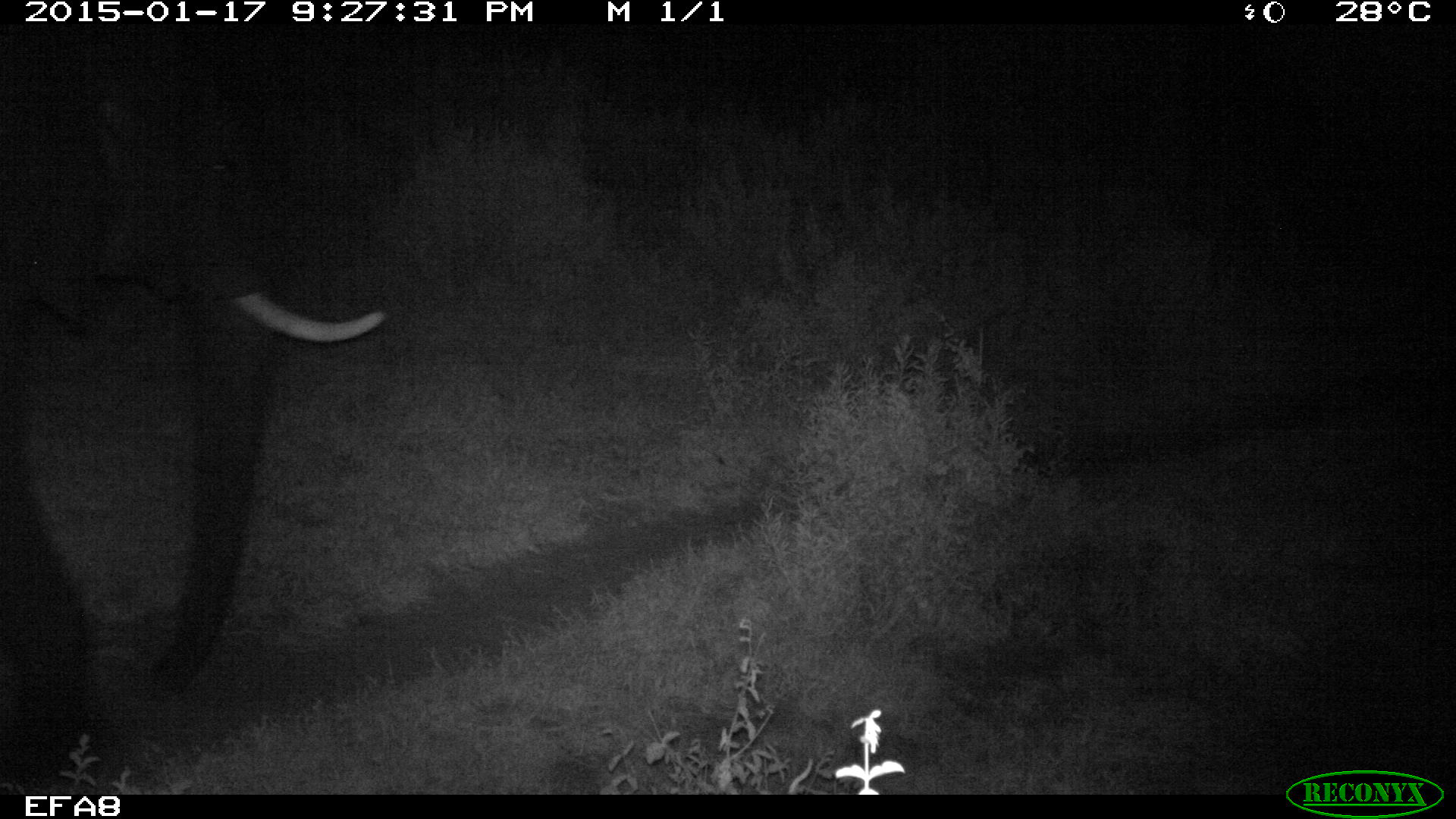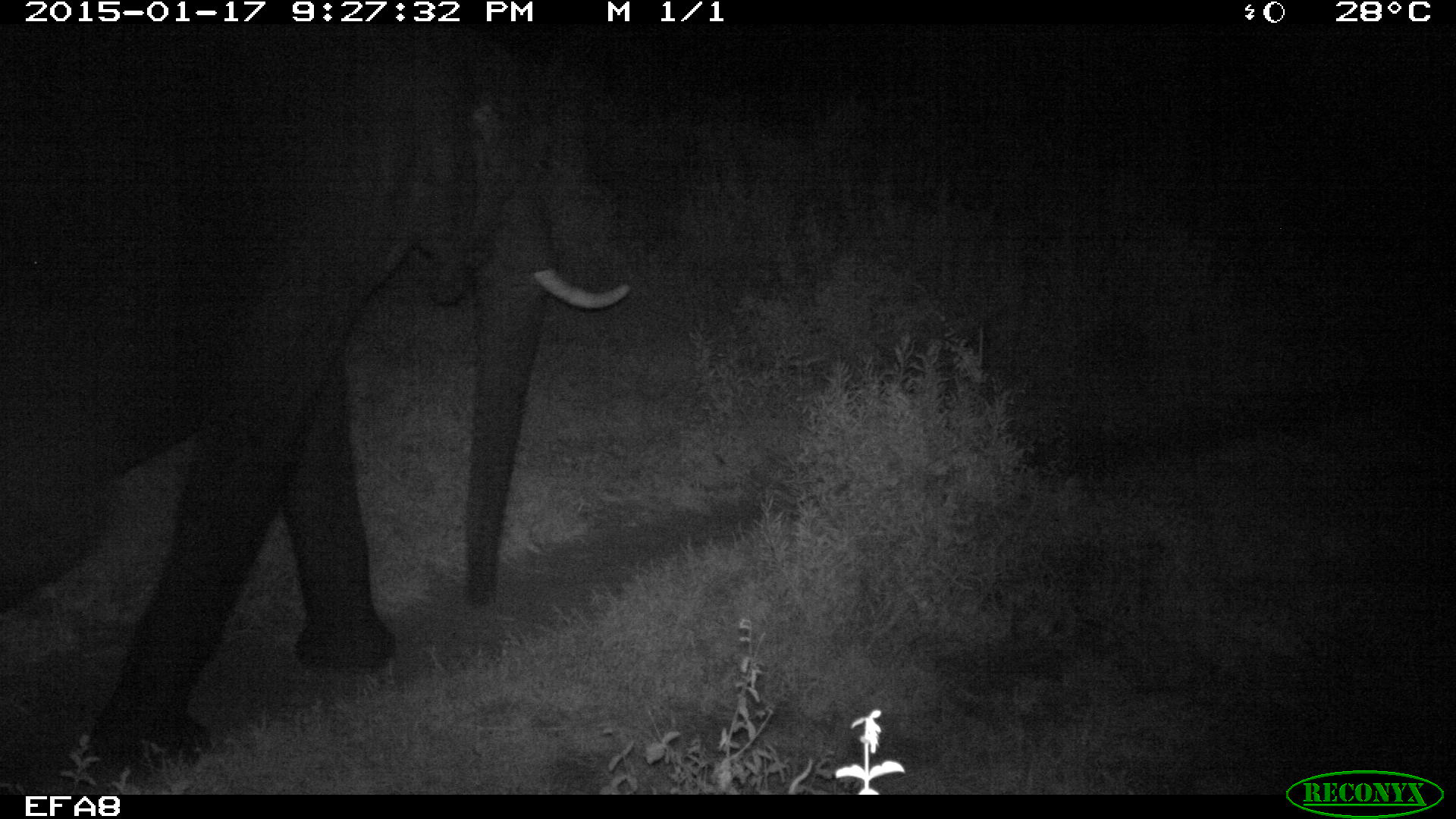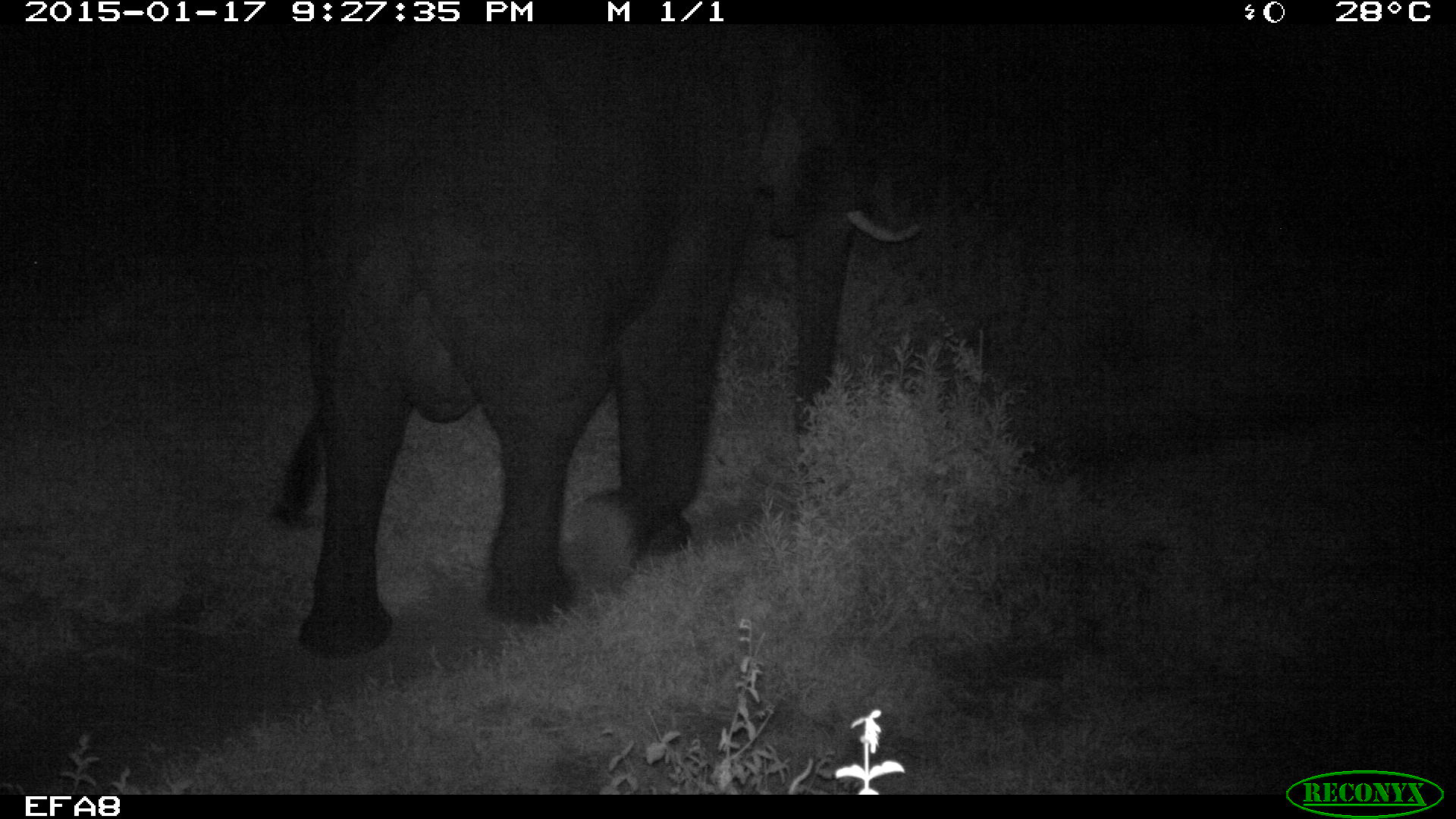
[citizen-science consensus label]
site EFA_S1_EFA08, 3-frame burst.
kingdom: Animalia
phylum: Chordata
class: Mammalia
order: Proboscidea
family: Elephantidae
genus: Loxodonta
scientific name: Loxodonta africana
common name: african bush elephant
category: elephant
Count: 1.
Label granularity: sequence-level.